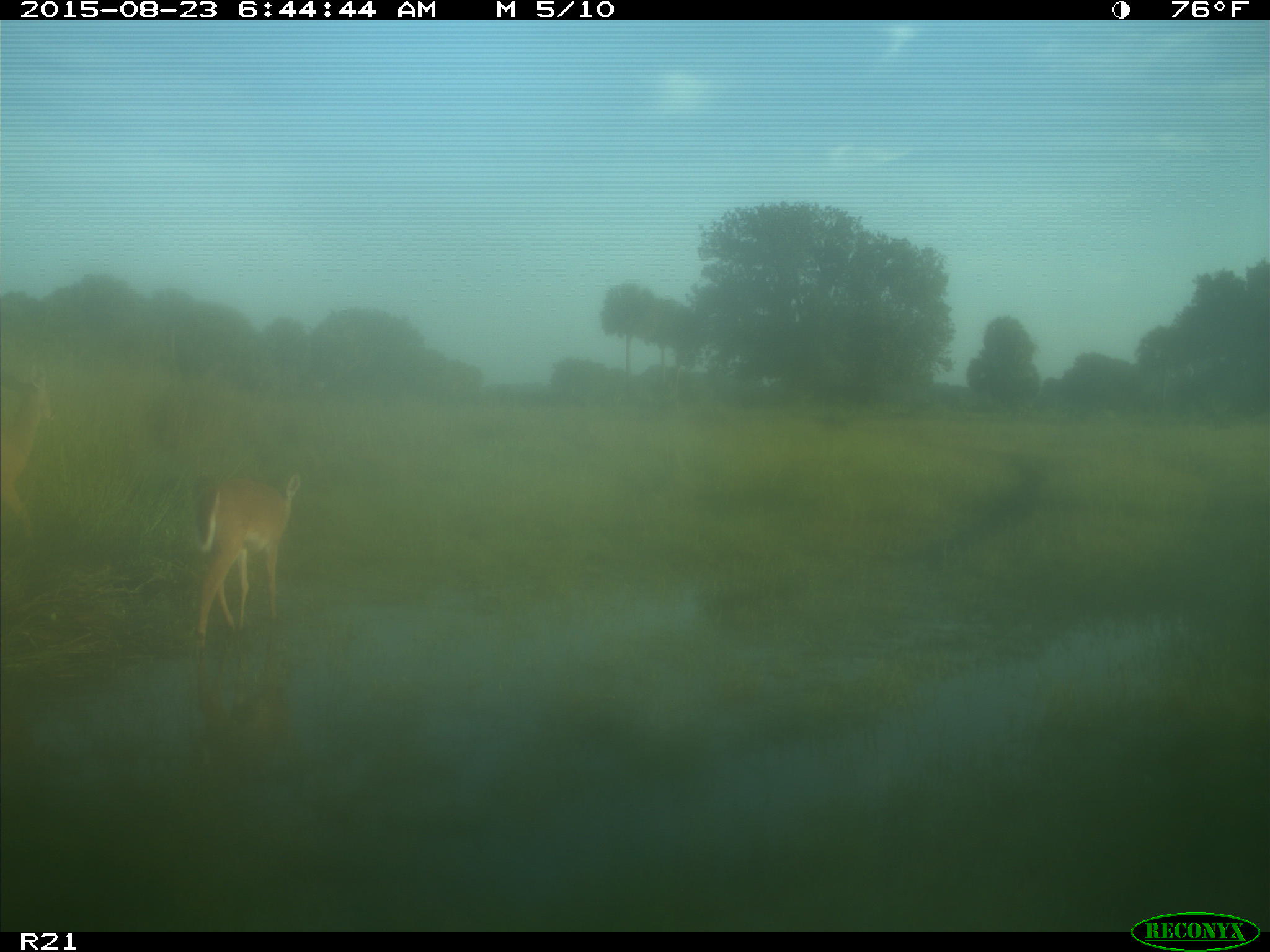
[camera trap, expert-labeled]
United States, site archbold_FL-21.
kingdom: Animalia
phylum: Chordata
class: Mammalia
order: Artiodactyla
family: Cervidae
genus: Odocoileus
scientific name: Odocoileus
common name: deer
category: unidentified deer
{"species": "unidentified deer (deer) (Odocoileus)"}